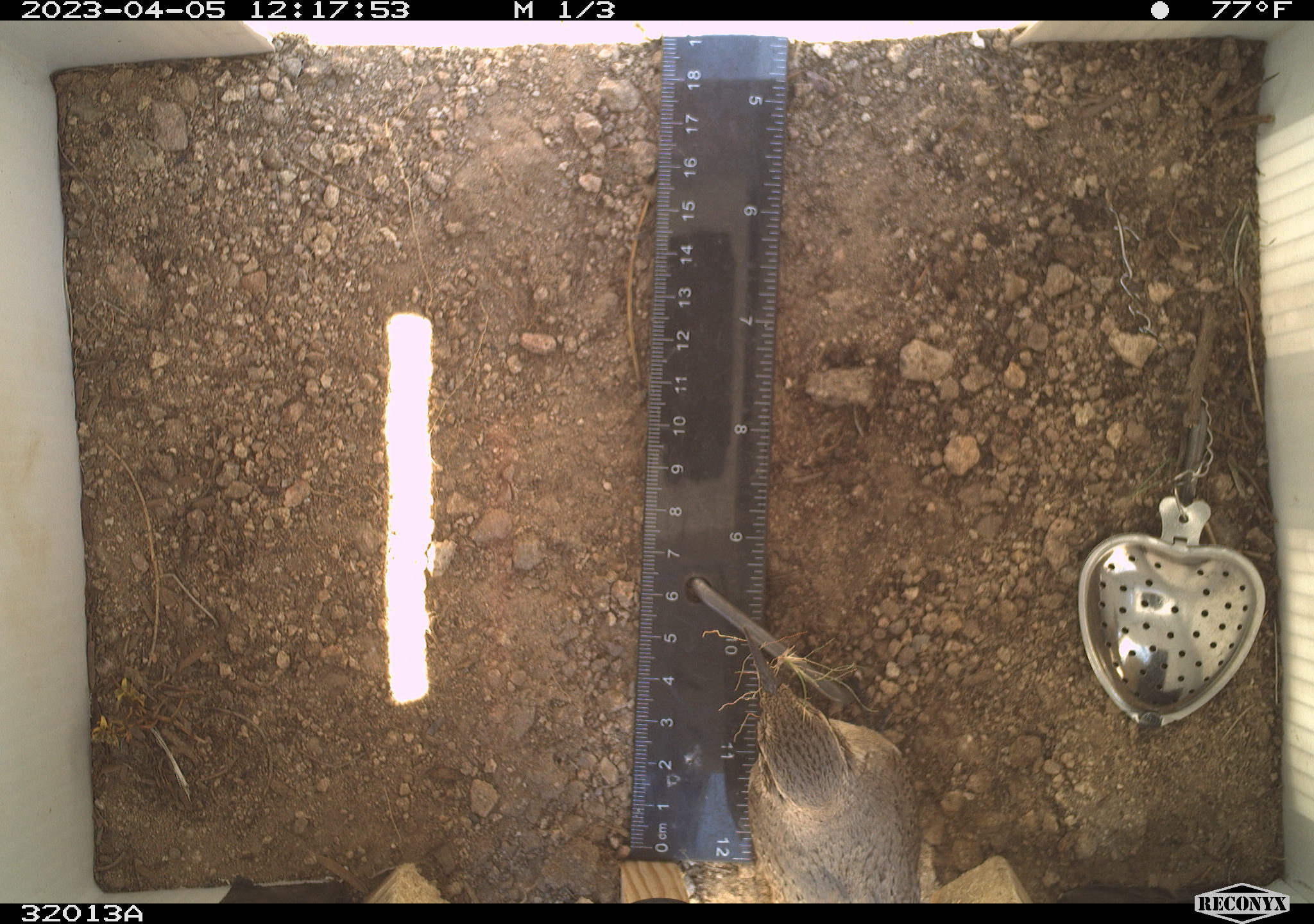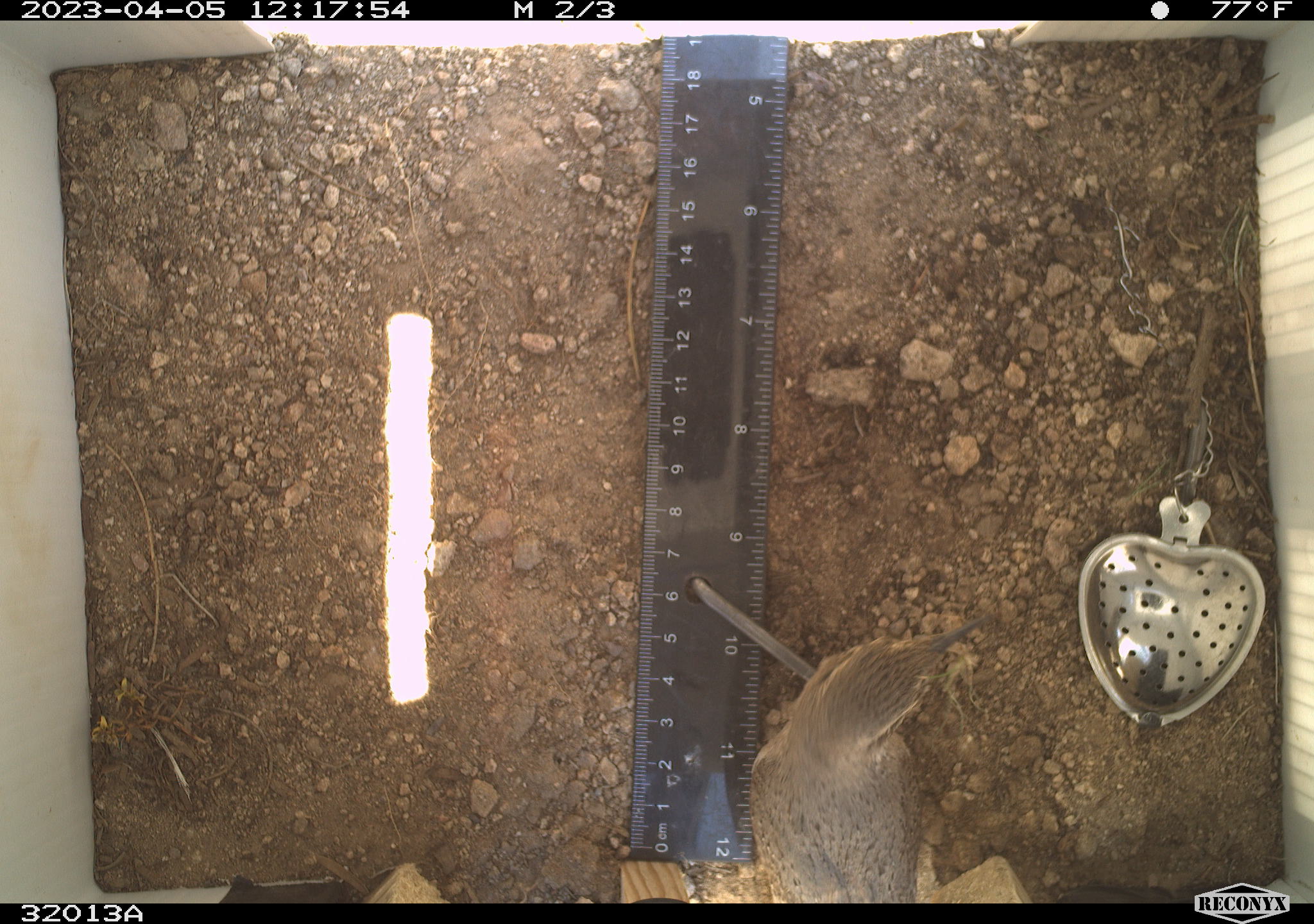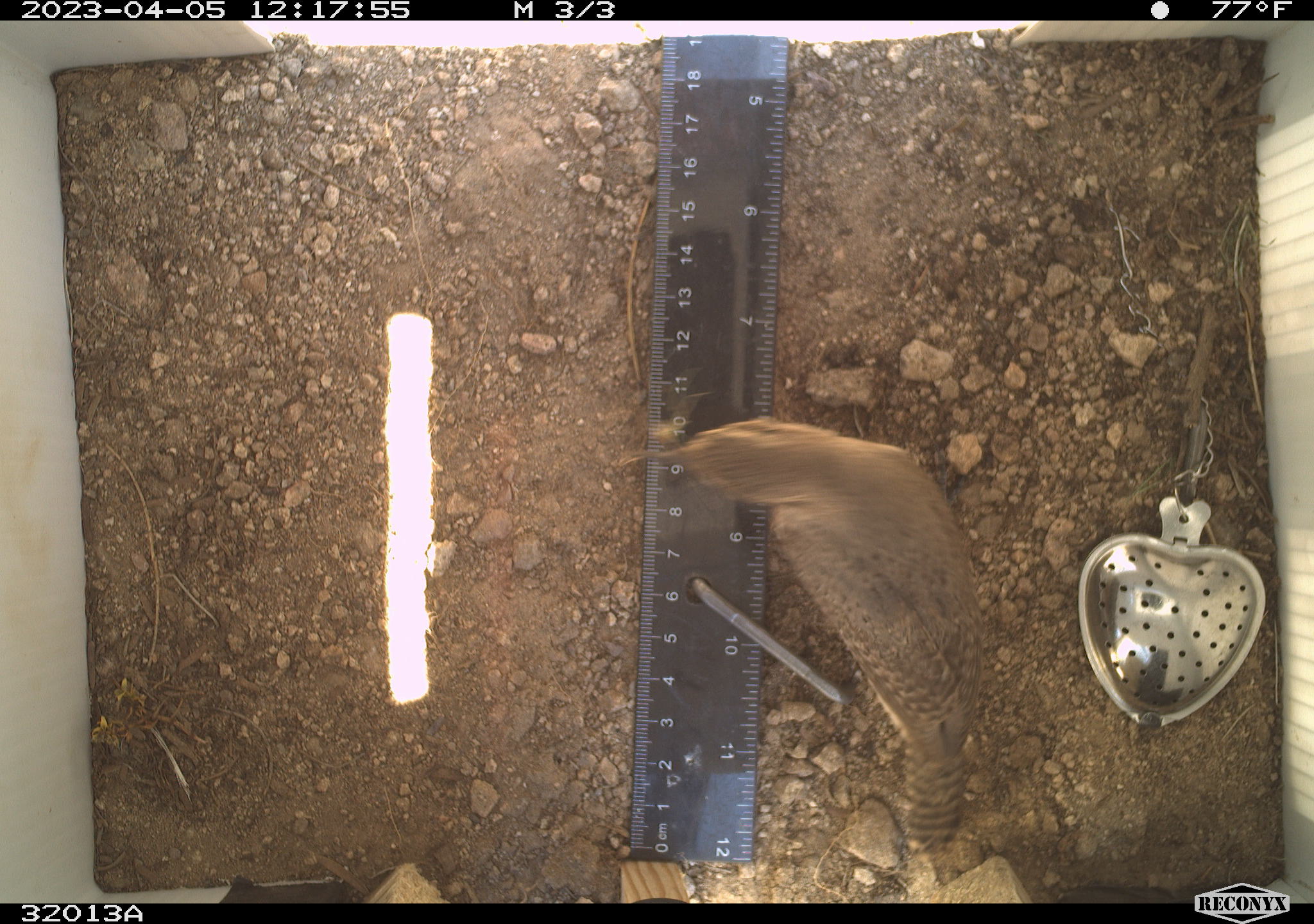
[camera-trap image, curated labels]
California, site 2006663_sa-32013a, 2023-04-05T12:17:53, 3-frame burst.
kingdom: Animalia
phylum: Chordata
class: Aves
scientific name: Aves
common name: bird